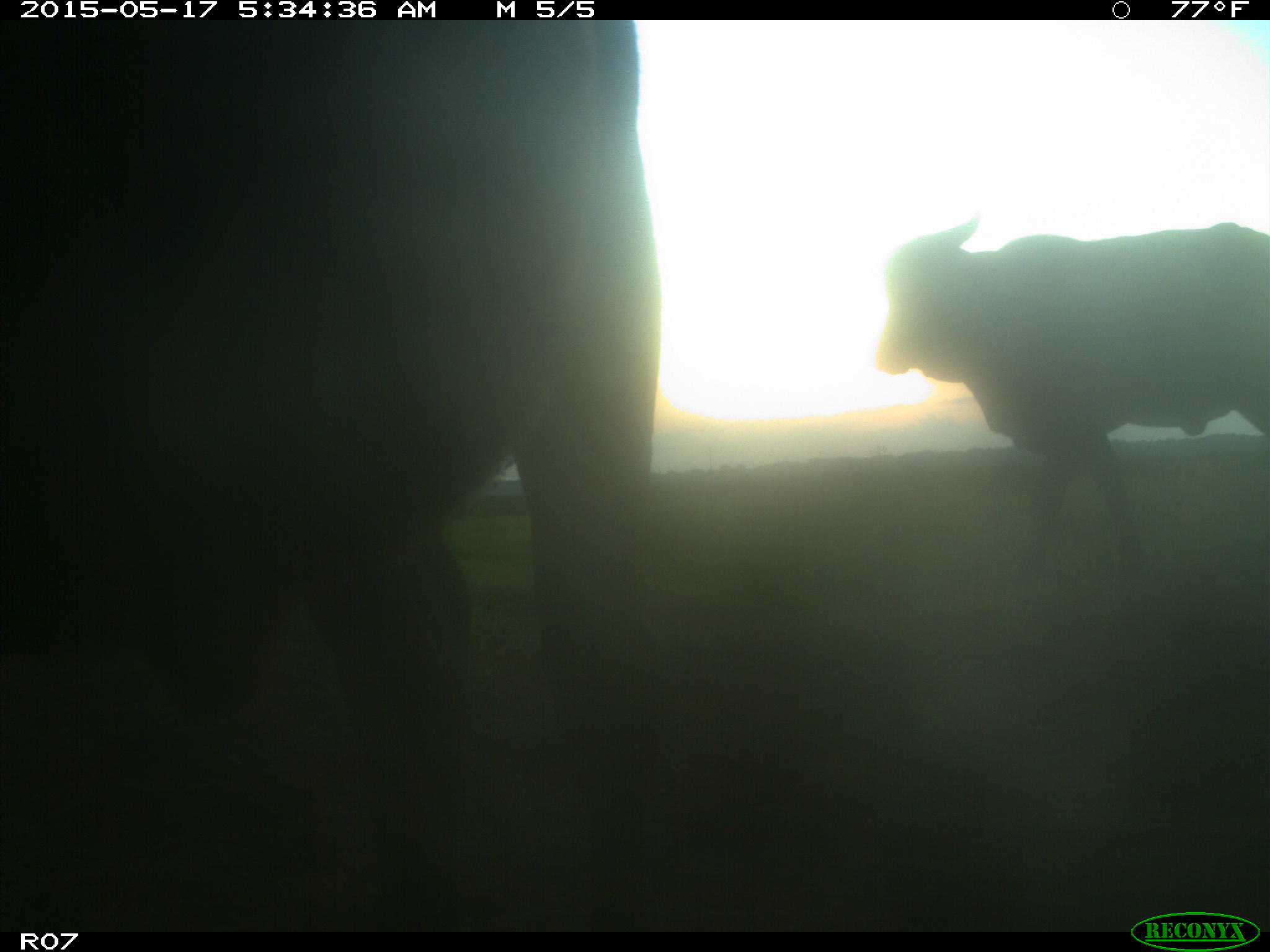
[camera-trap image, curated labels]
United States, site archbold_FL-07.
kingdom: Animalia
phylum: Chordata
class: Mammalia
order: Artiodactyla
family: Bovidae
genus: Bos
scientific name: Bos taurus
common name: domestic cow